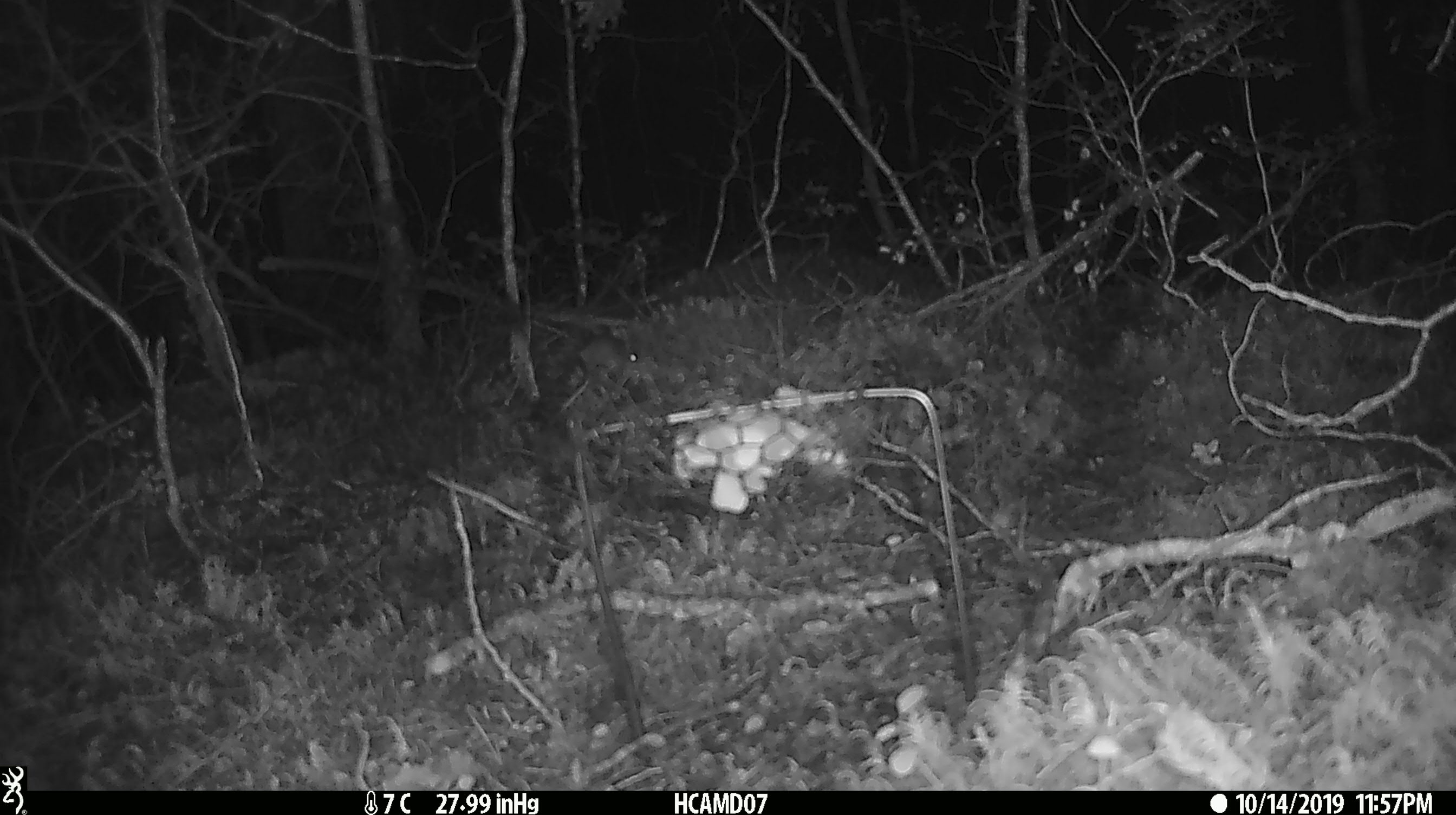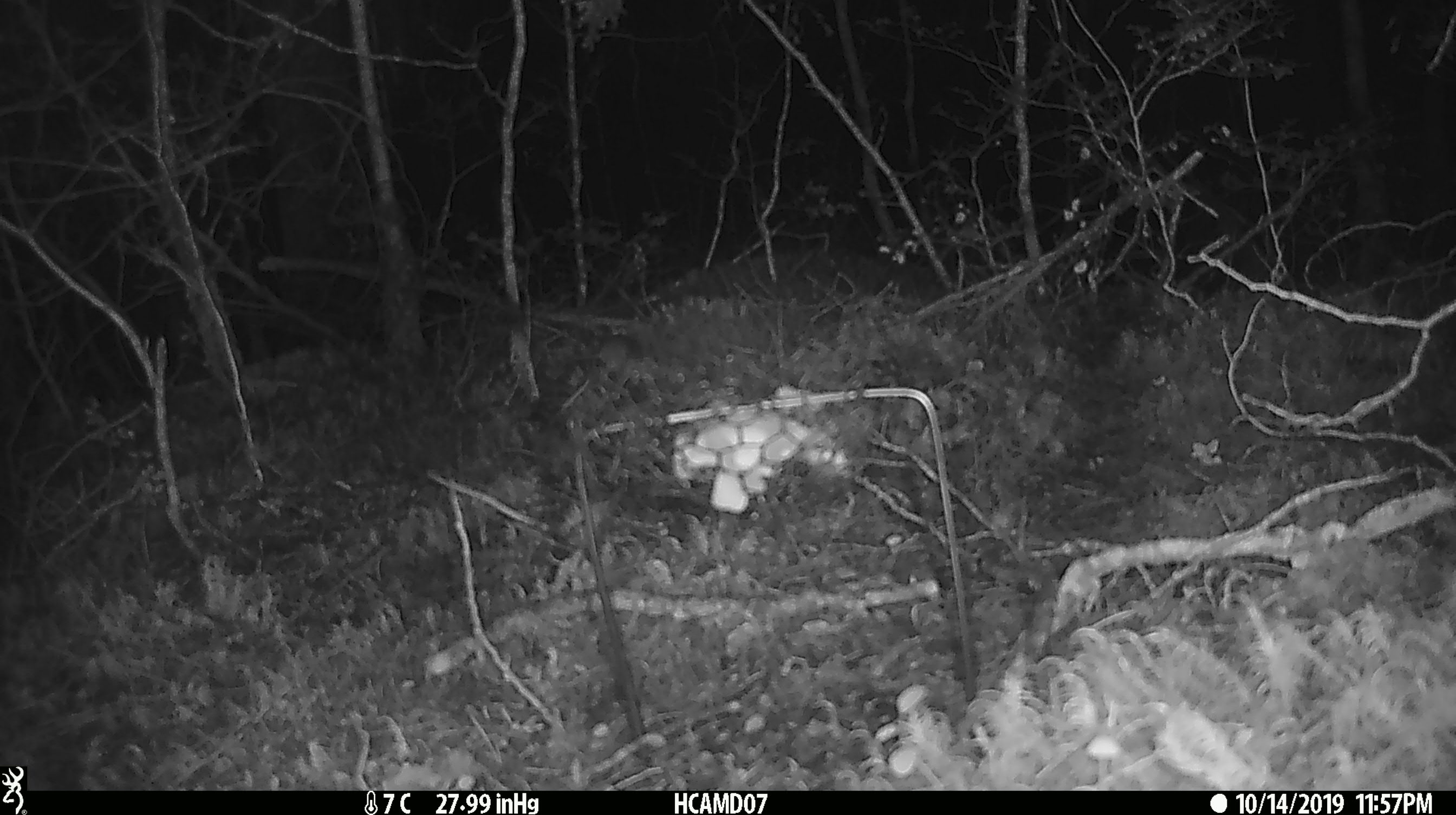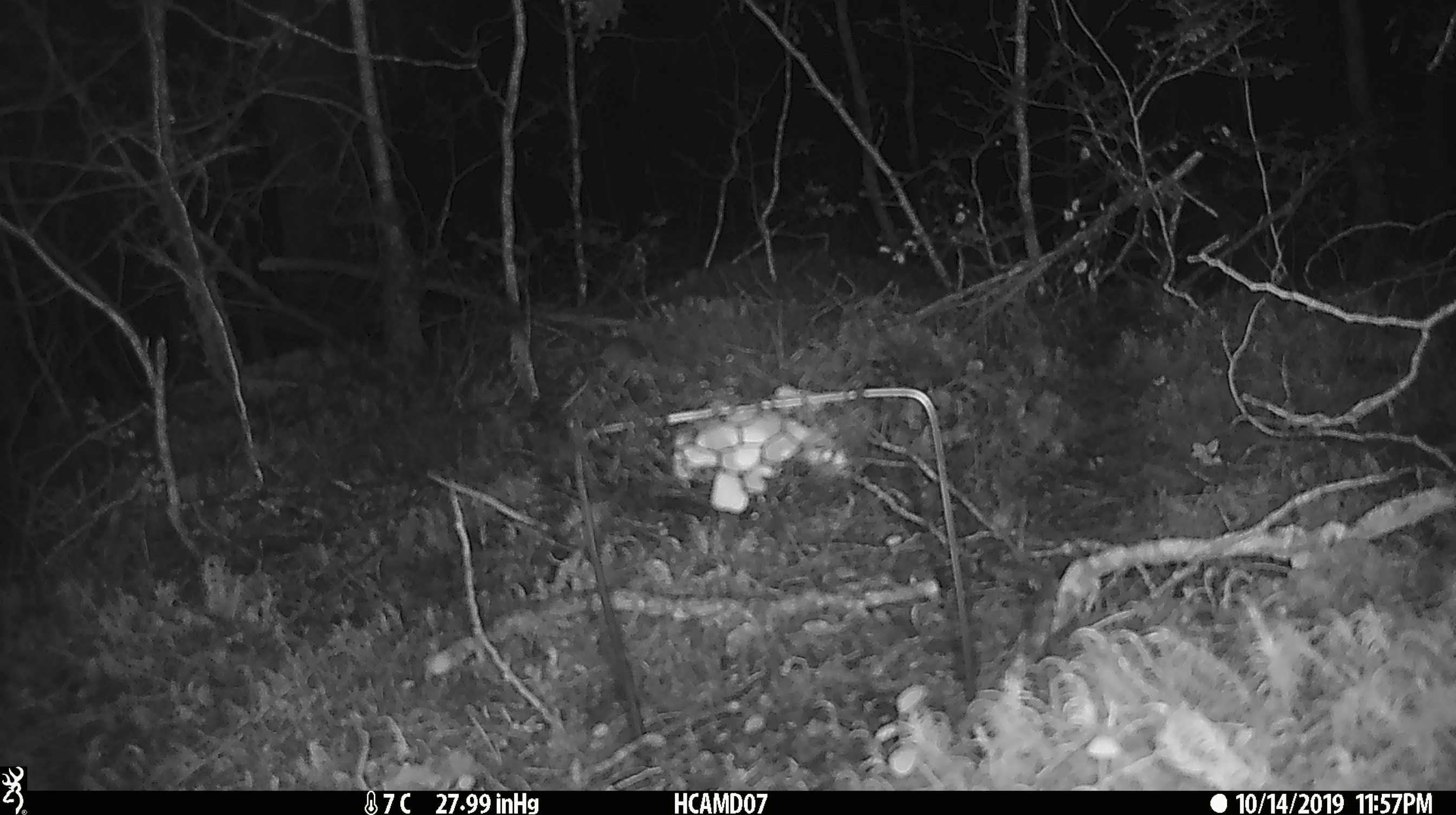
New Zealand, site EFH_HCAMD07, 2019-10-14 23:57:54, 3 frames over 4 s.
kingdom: Animalia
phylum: Chordata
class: Mammalia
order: Rodentia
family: Muridae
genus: Mus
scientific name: Mus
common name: mouse